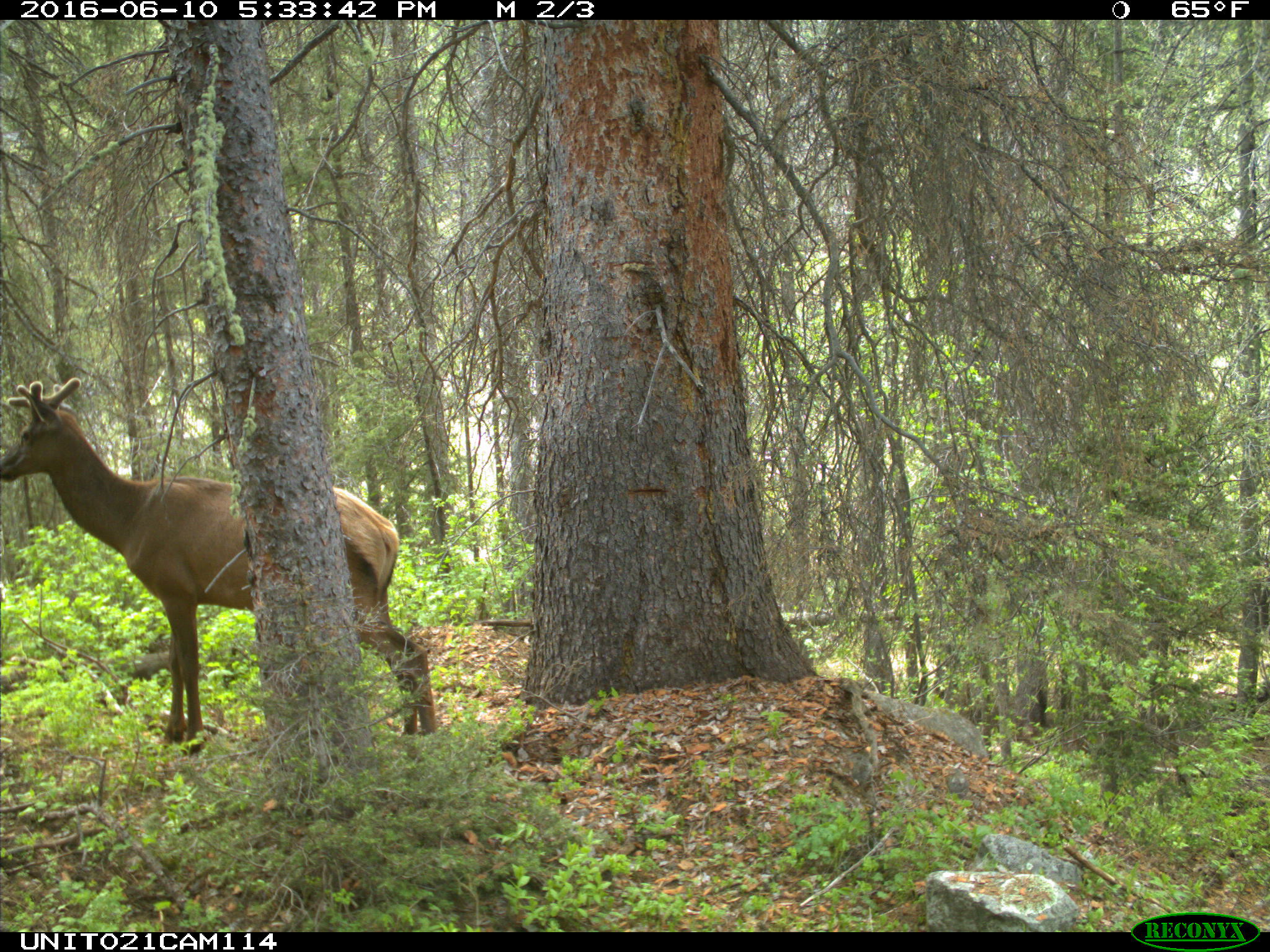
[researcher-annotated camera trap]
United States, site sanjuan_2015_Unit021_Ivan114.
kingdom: Animalia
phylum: Chordata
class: Mammalia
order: Artiodactyla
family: Cervidae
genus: Cervus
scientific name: Cervus elaphus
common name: red deer